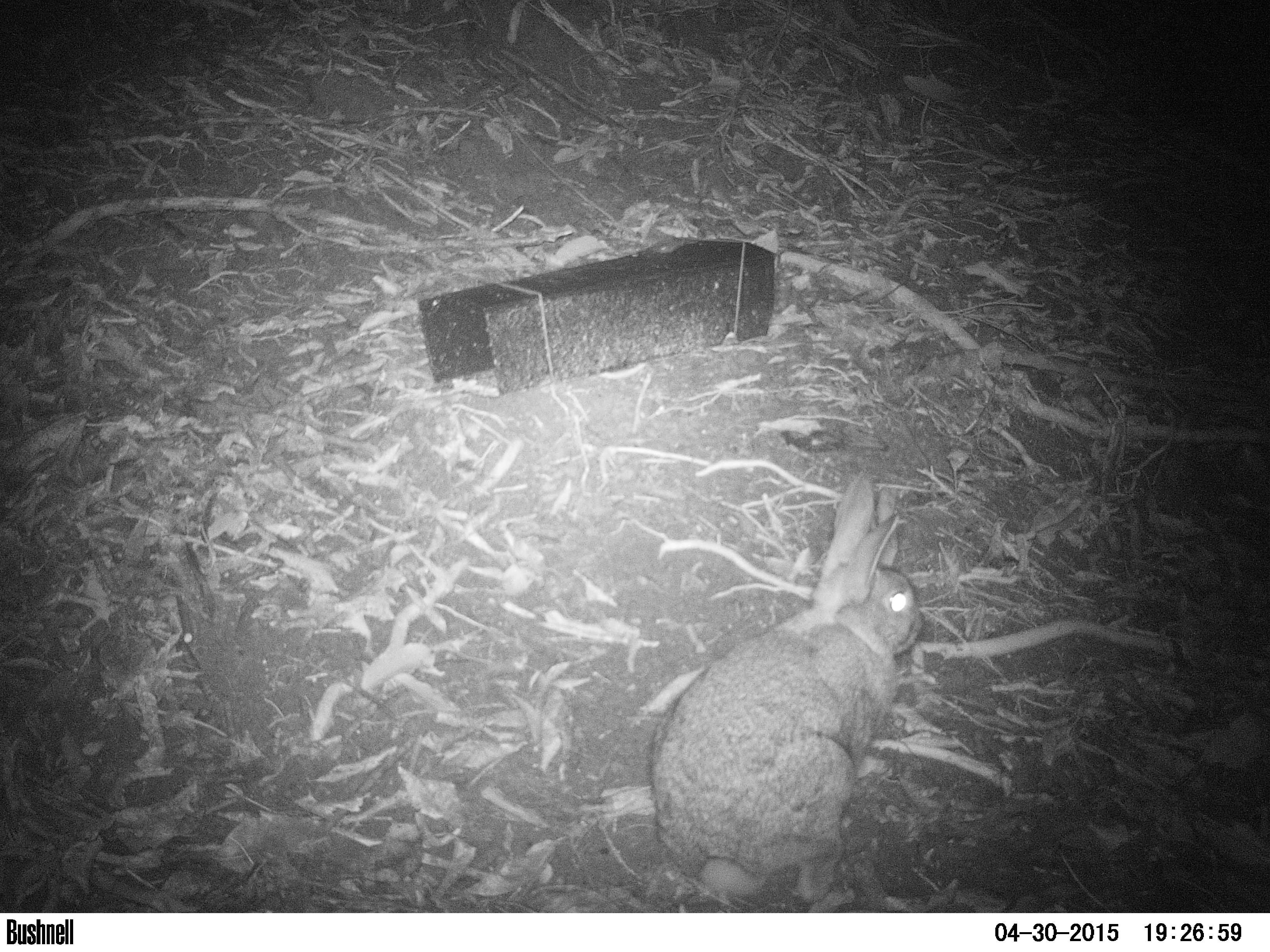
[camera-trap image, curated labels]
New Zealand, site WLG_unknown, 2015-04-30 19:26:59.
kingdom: Animalia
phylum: Chordata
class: Mammalia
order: Lagomorpha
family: Leporidae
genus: Oryctolagus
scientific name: Oryctolagus cuniculus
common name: european rabbit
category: rabbit